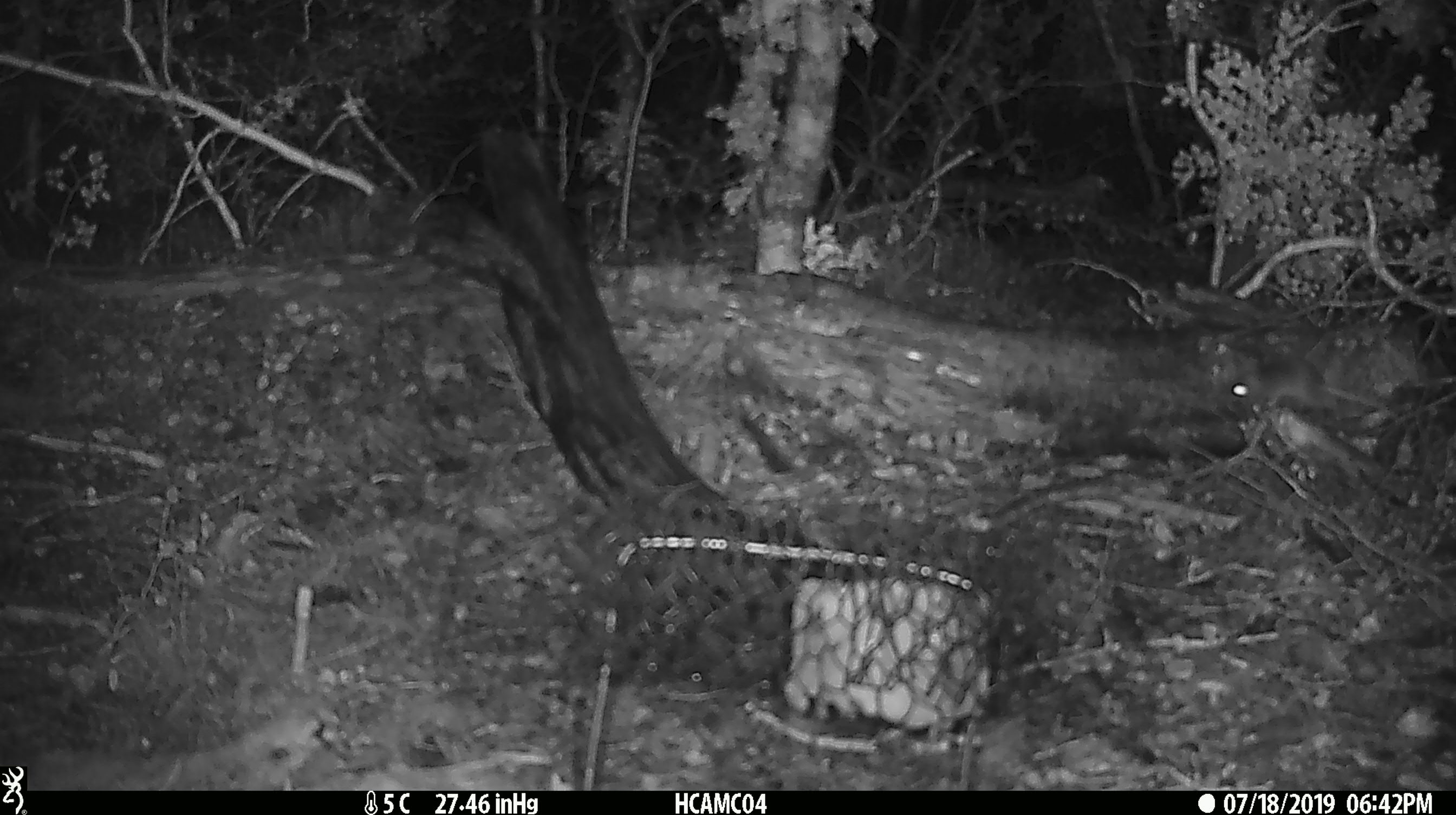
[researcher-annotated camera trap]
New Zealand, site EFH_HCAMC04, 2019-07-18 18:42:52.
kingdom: Animalia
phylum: Chordata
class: Mammalia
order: Rodentia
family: Muridae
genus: Mus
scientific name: Mus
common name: mouse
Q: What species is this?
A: Mouse (Mus).